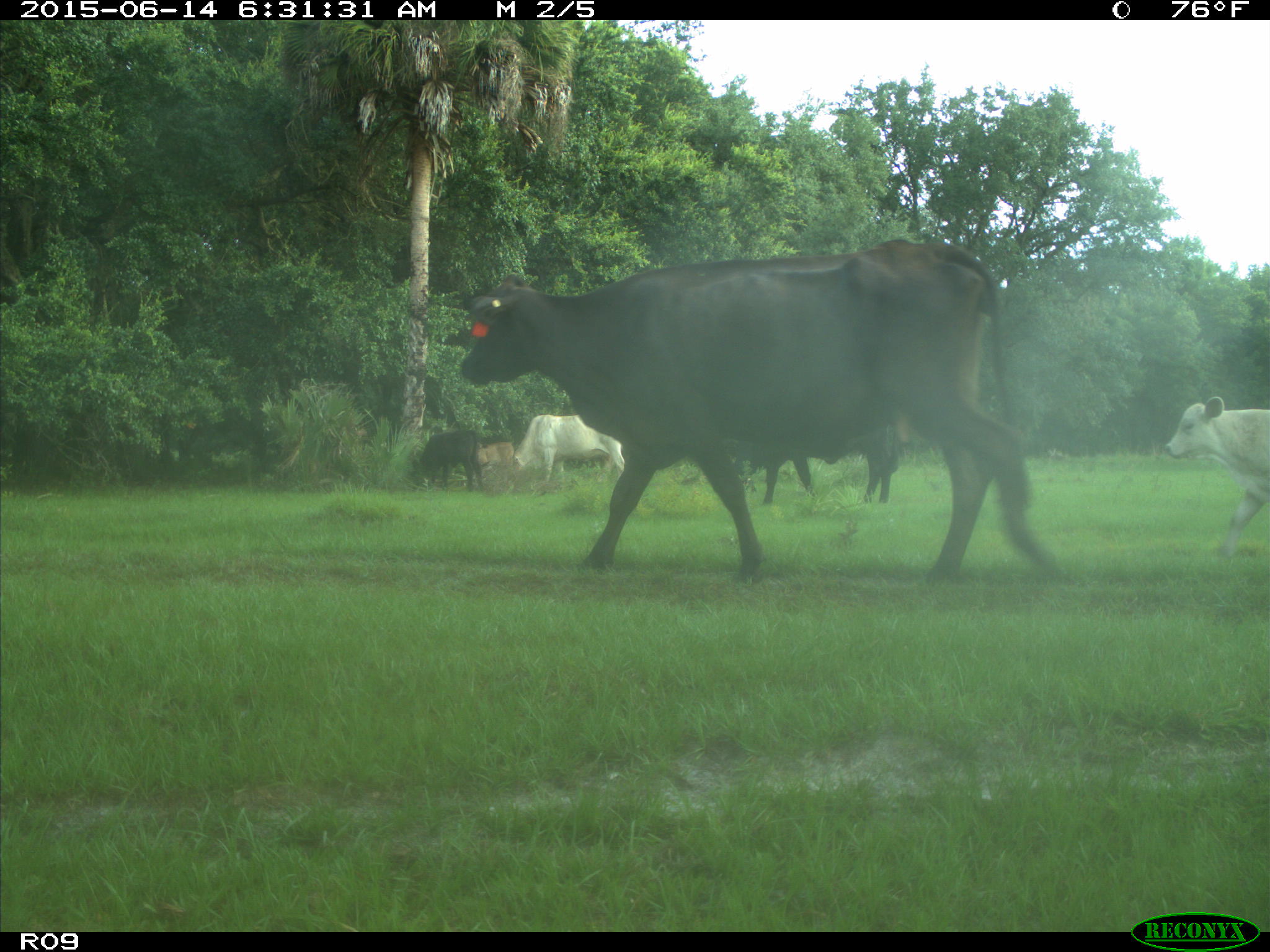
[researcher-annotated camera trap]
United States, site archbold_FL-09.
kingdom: Animalia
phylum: Chordata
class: Mammalia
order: Artiodactyla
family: Bovidae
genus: Bos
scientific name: Bos taurus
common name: domestic cow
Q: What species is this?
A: Bos taurus (domestic cow).